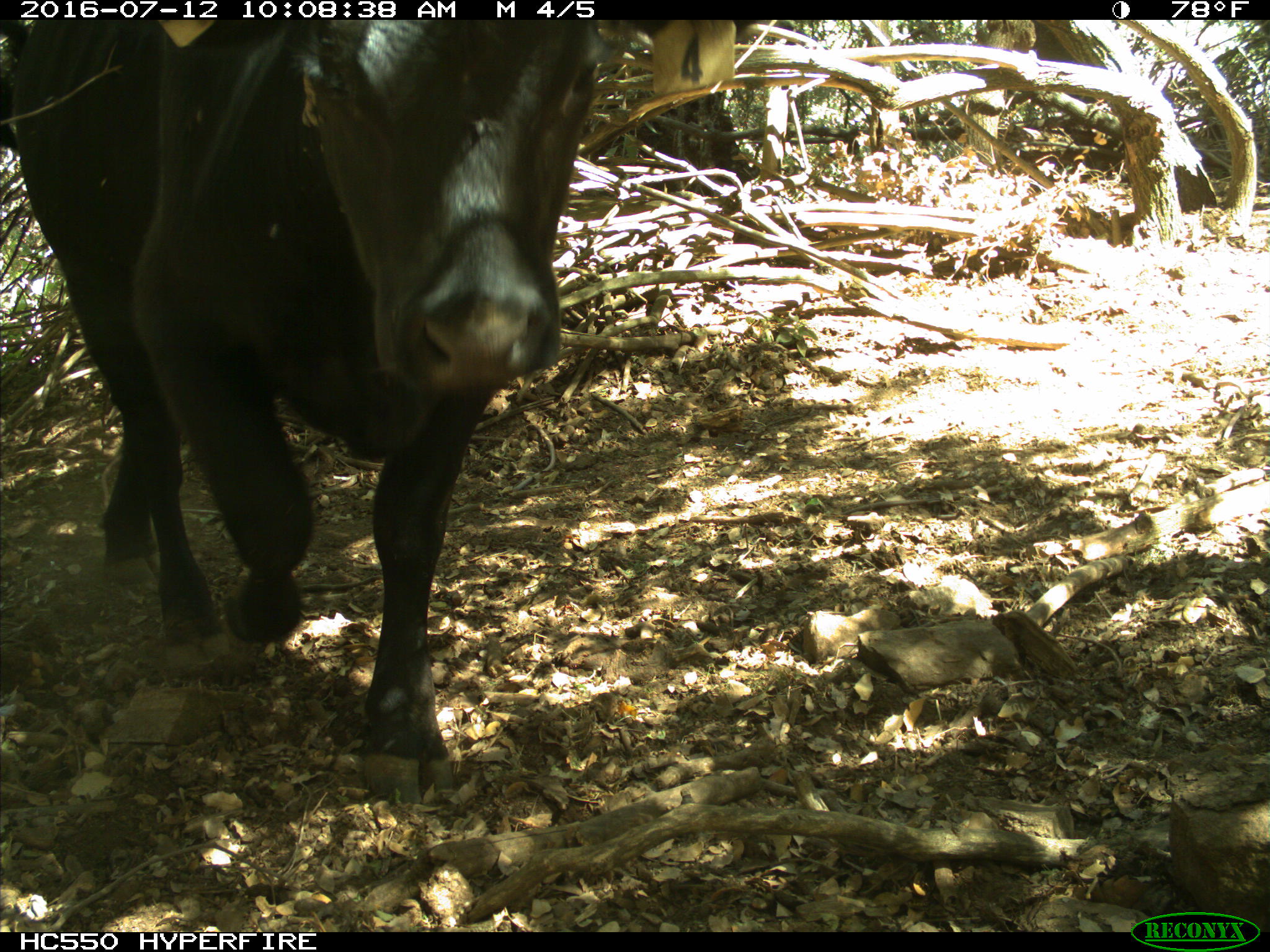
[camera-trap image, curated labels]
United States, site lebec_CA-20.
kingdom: Animalia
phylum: Chordata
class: Mammalia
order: Artiodactyla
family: Bovidae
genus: Bos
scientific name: Bos taurus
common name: domestic cow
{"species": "Bos taurus (domestic cow)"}